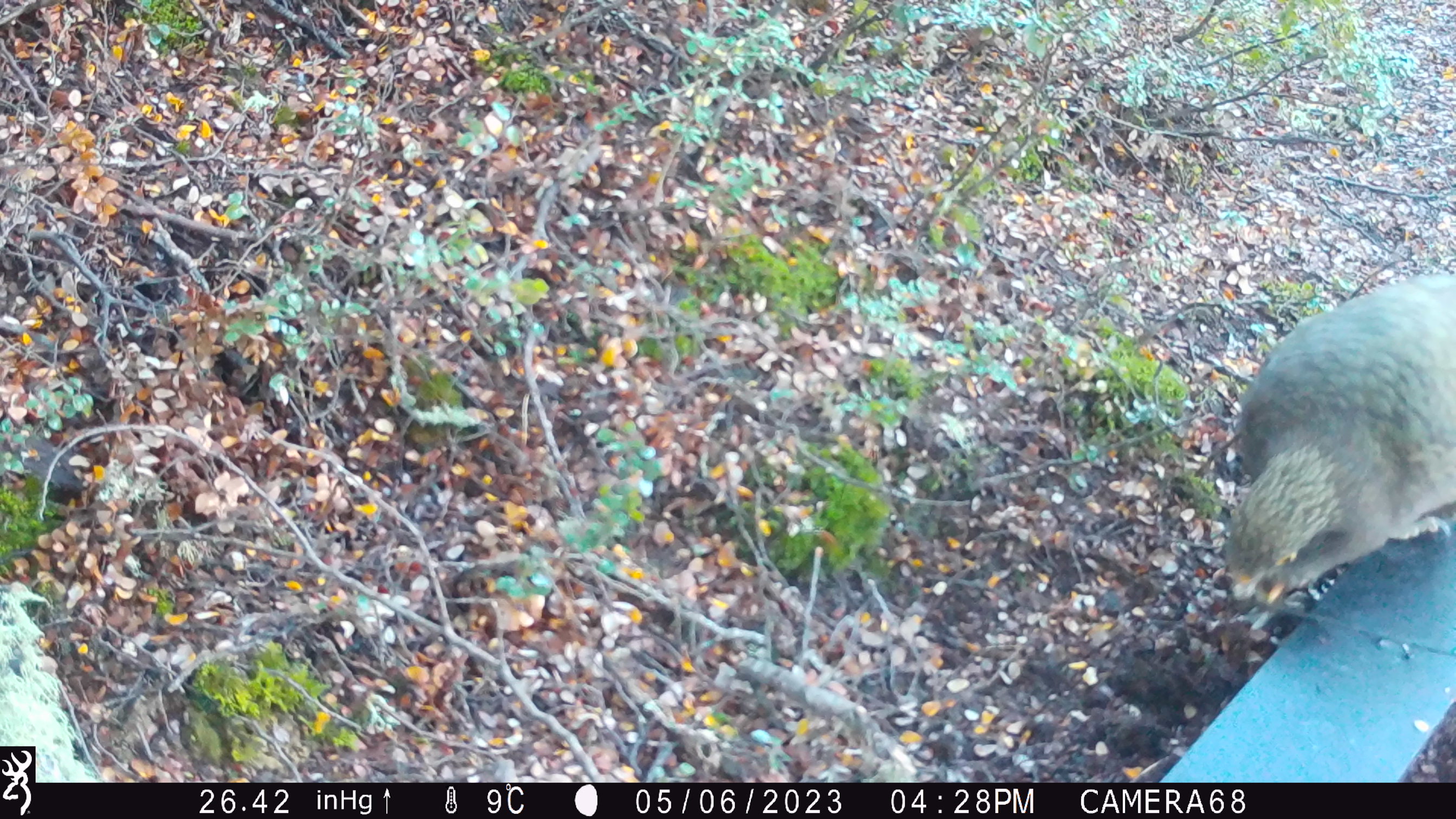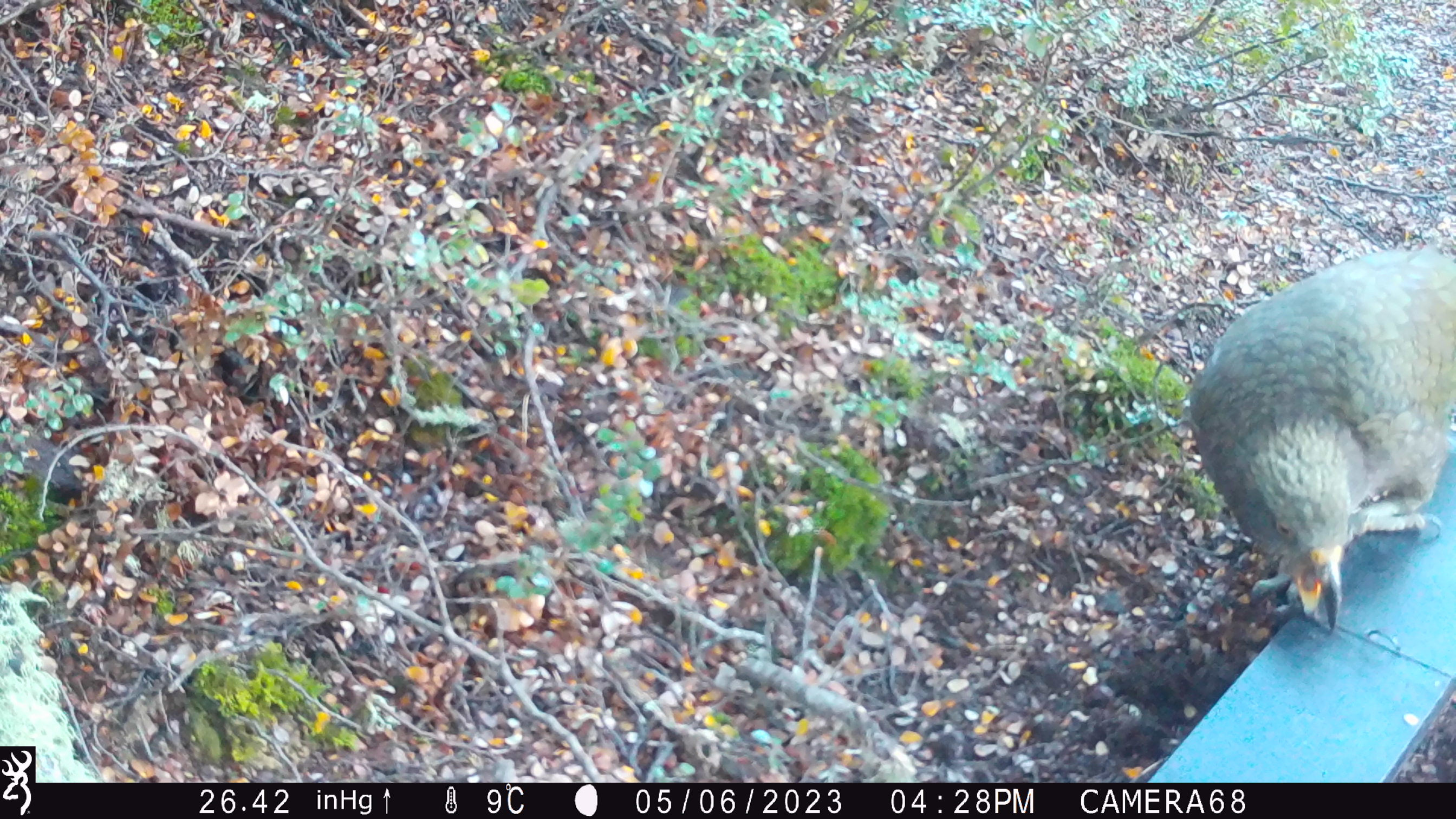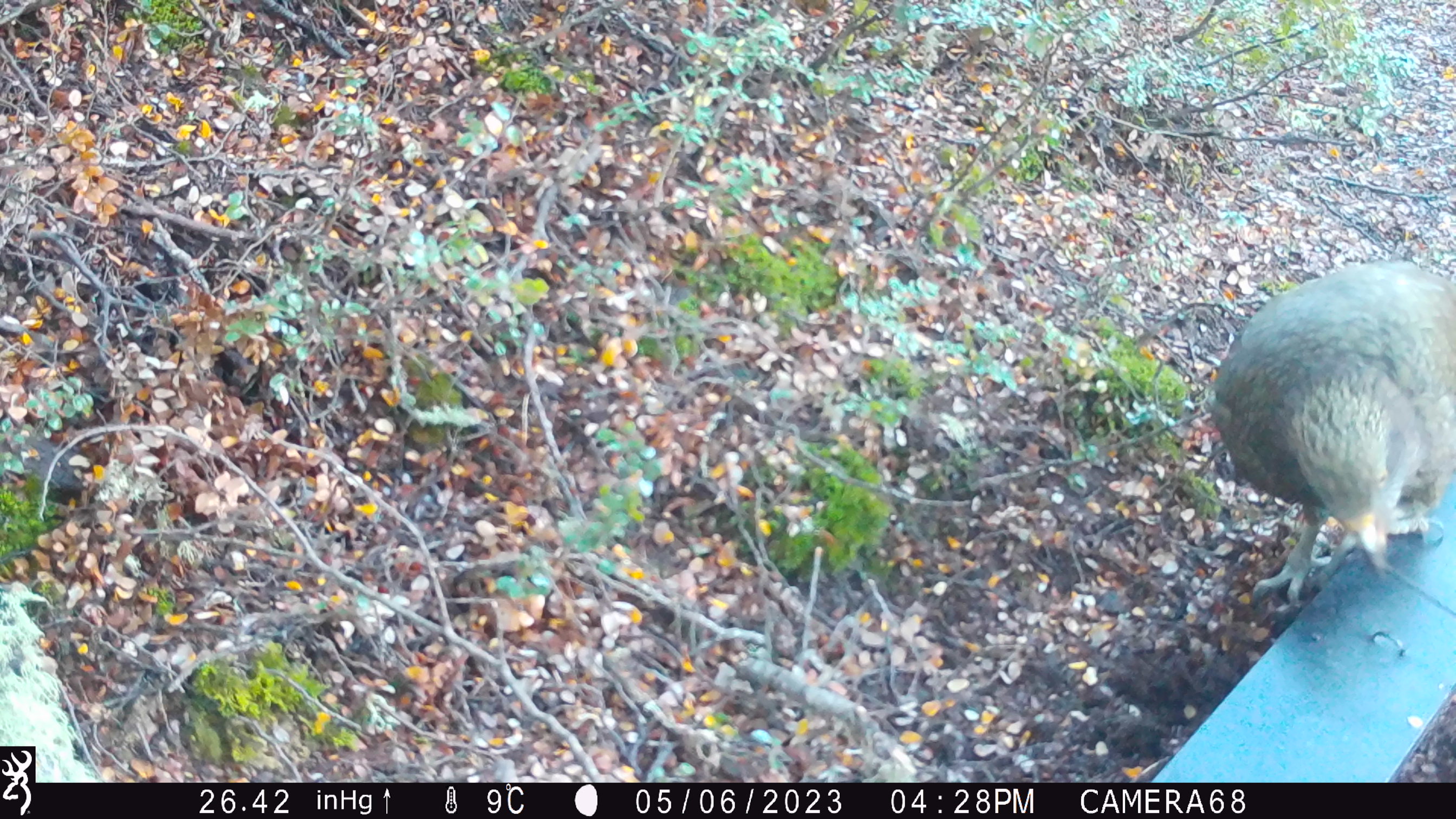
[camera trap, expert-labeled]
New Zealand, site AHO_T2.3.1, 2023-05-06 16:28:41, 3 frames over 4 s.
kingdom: Animalia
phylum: Chordata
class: Aves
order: Psittaciformes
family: Strigopidae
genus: Nestor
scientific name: Nestor notabilis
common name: kea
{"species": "kea (Nestor notabilis)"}